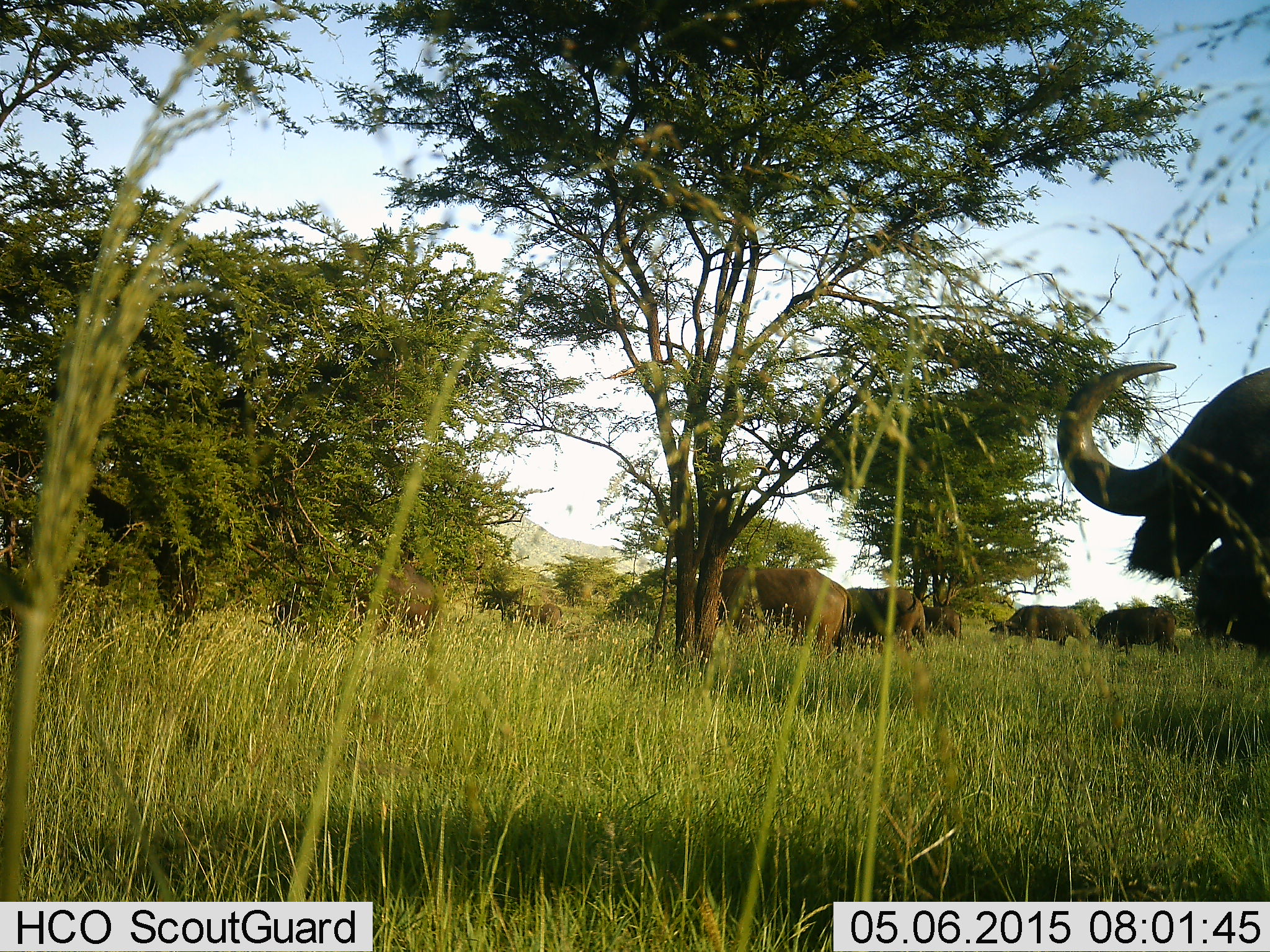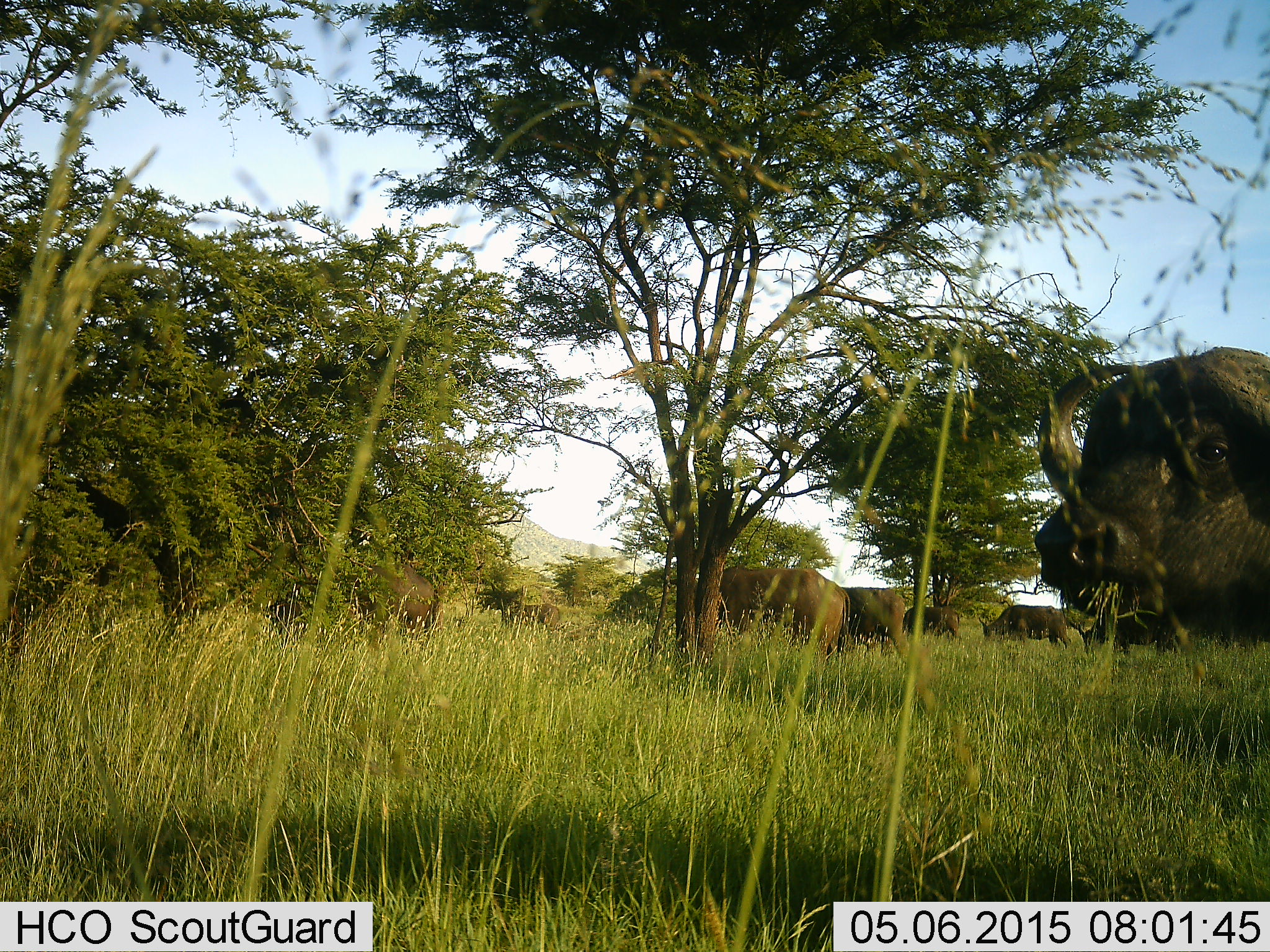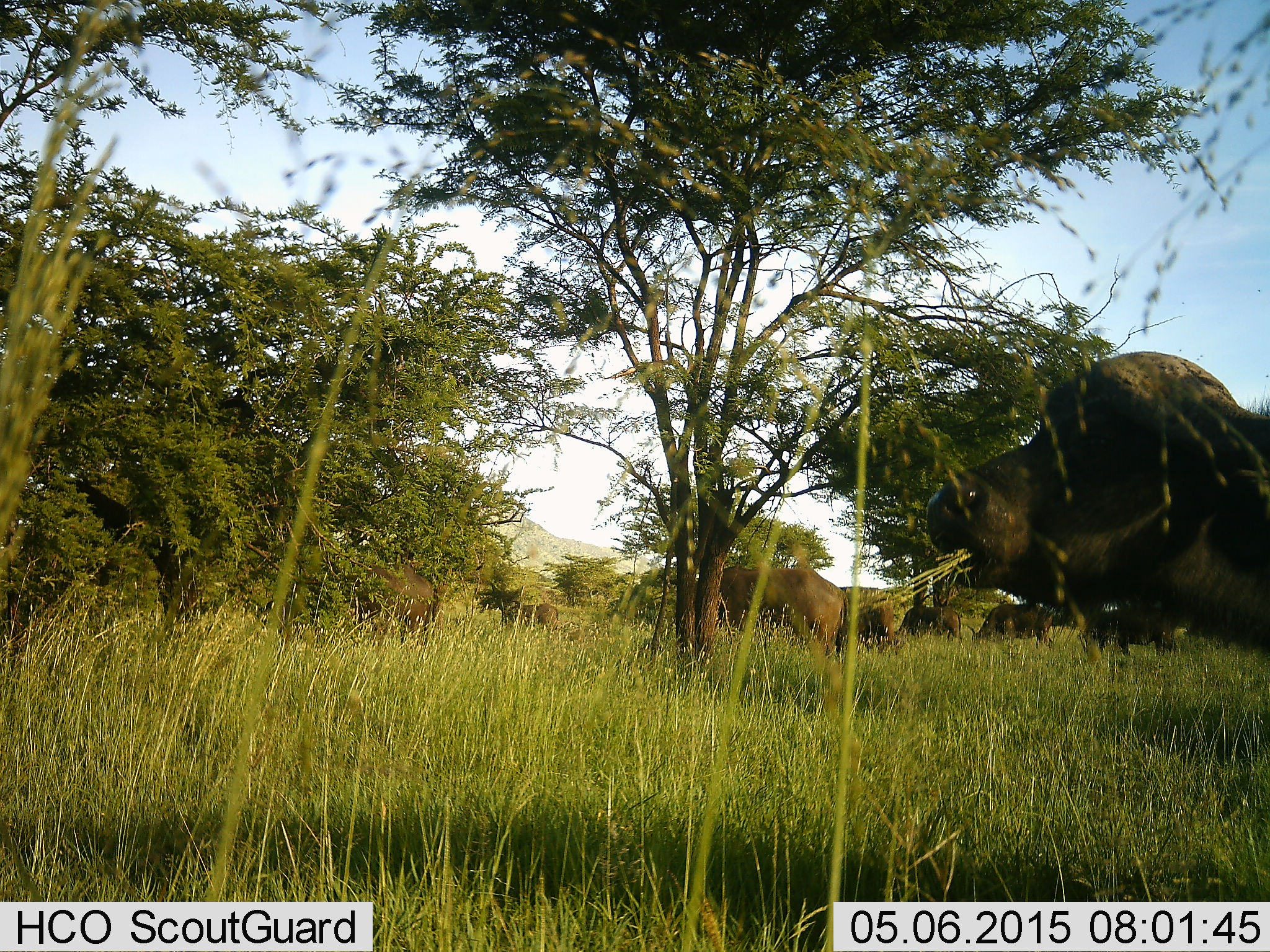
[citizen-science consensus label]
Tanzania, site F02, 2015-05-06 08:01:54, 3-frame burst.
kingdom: Animalia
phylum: Chordata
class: Mammalia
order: Artiodactyla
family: Bovidae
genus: Syncerus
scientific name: Syncerus caffer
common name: cape buffalo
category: buffalo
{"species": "buffalo (cape buffalo) (Syncerus caffer)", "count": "7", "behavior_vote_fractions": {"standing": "30%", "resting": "0%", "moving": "60%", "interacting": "10%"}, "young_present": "0%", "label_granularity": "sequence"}